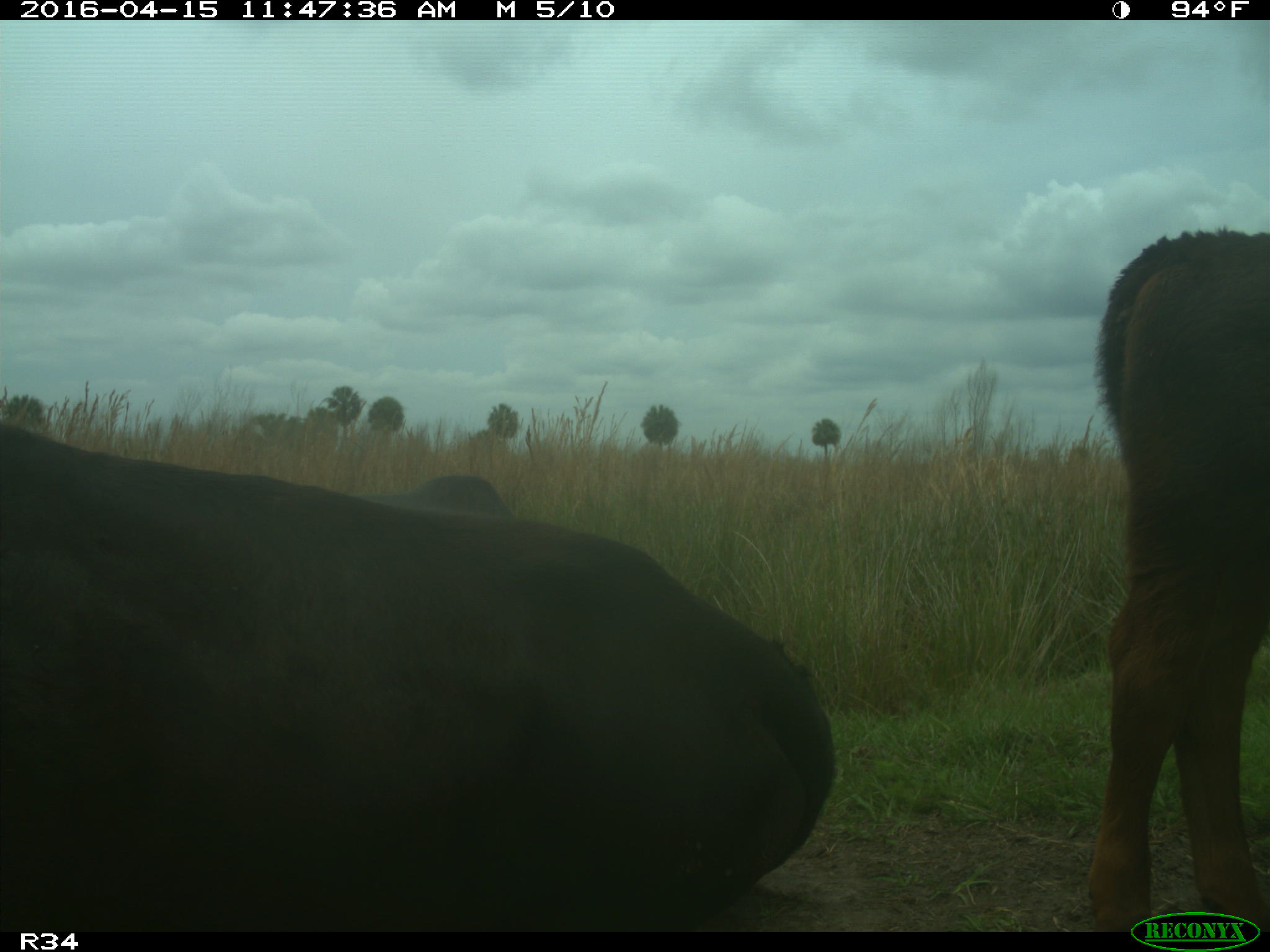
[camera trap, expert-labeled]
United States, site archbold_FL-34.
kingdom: Animalia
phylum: Chordata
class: Mammalia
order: Artiodactyla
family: Bovidae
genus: Bos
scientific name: Bos taurus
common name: domestic cow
Bos taurus (domestic cow).